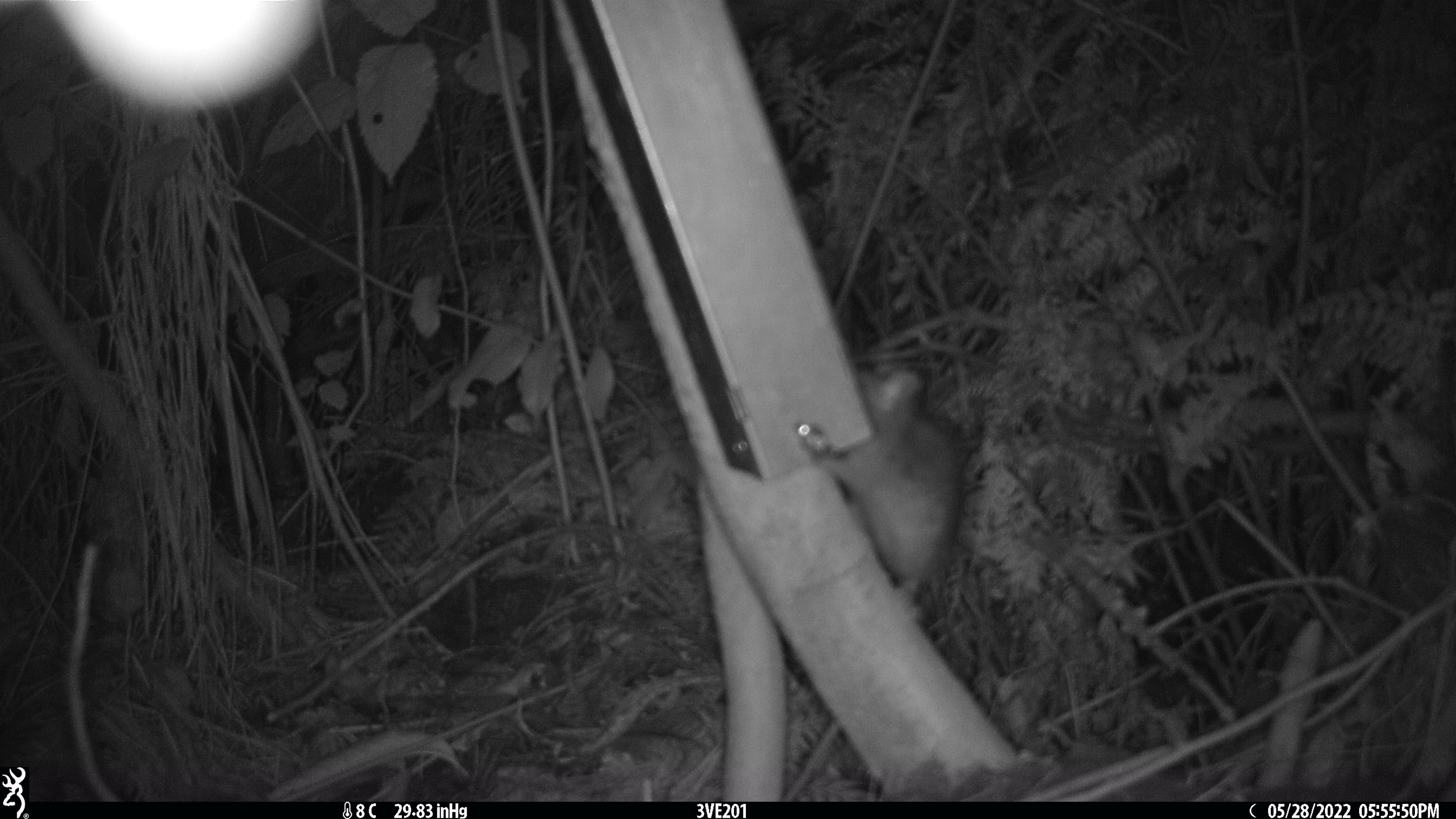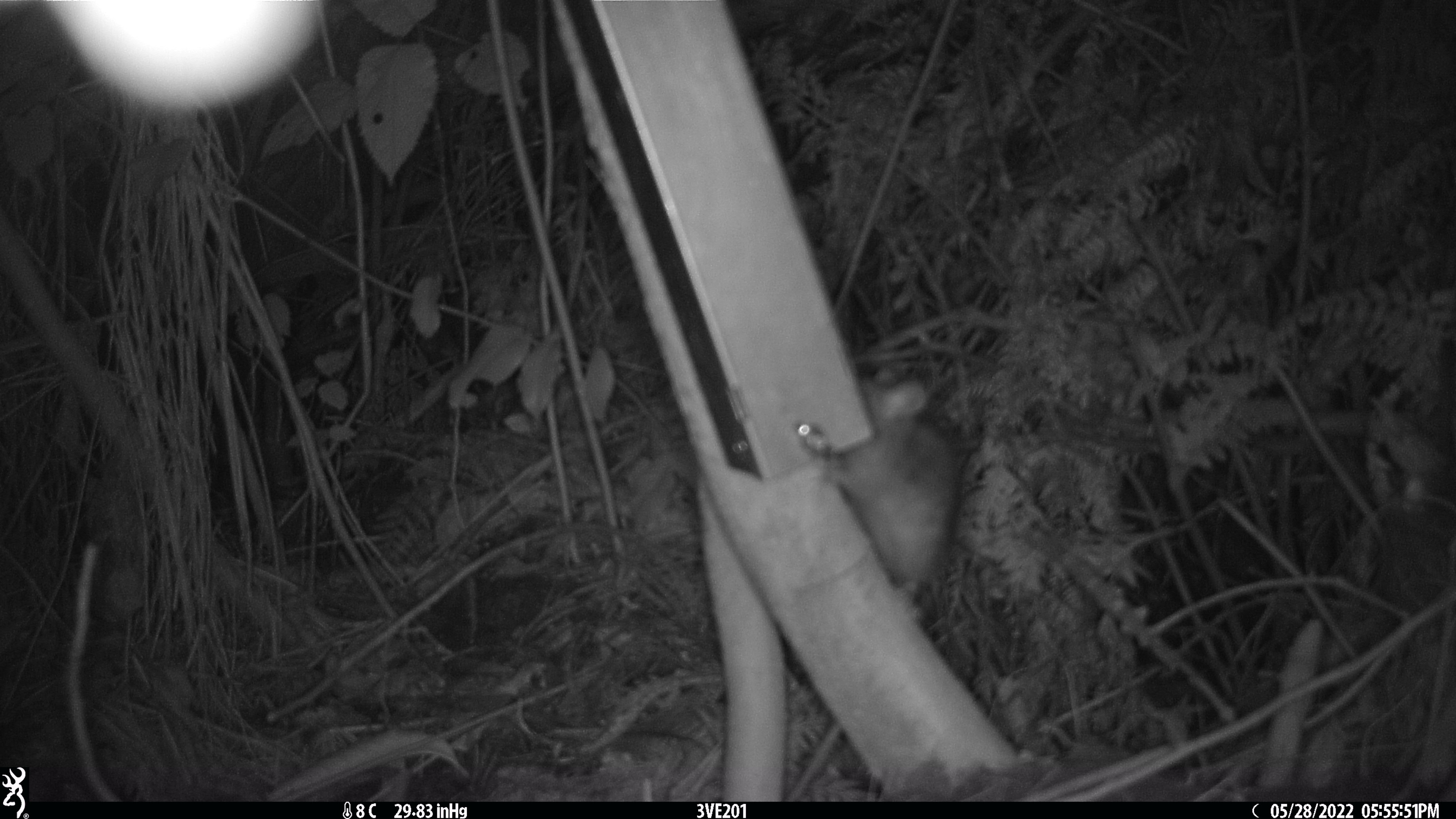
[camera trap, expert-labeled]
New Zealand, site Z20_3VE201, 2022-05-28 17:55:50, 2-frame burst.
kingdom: Animalia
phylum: Chordata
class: Mammalia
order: Rodentia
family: Muridae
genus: Rattus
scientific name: Rattus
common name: rat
Rat (Rattus).